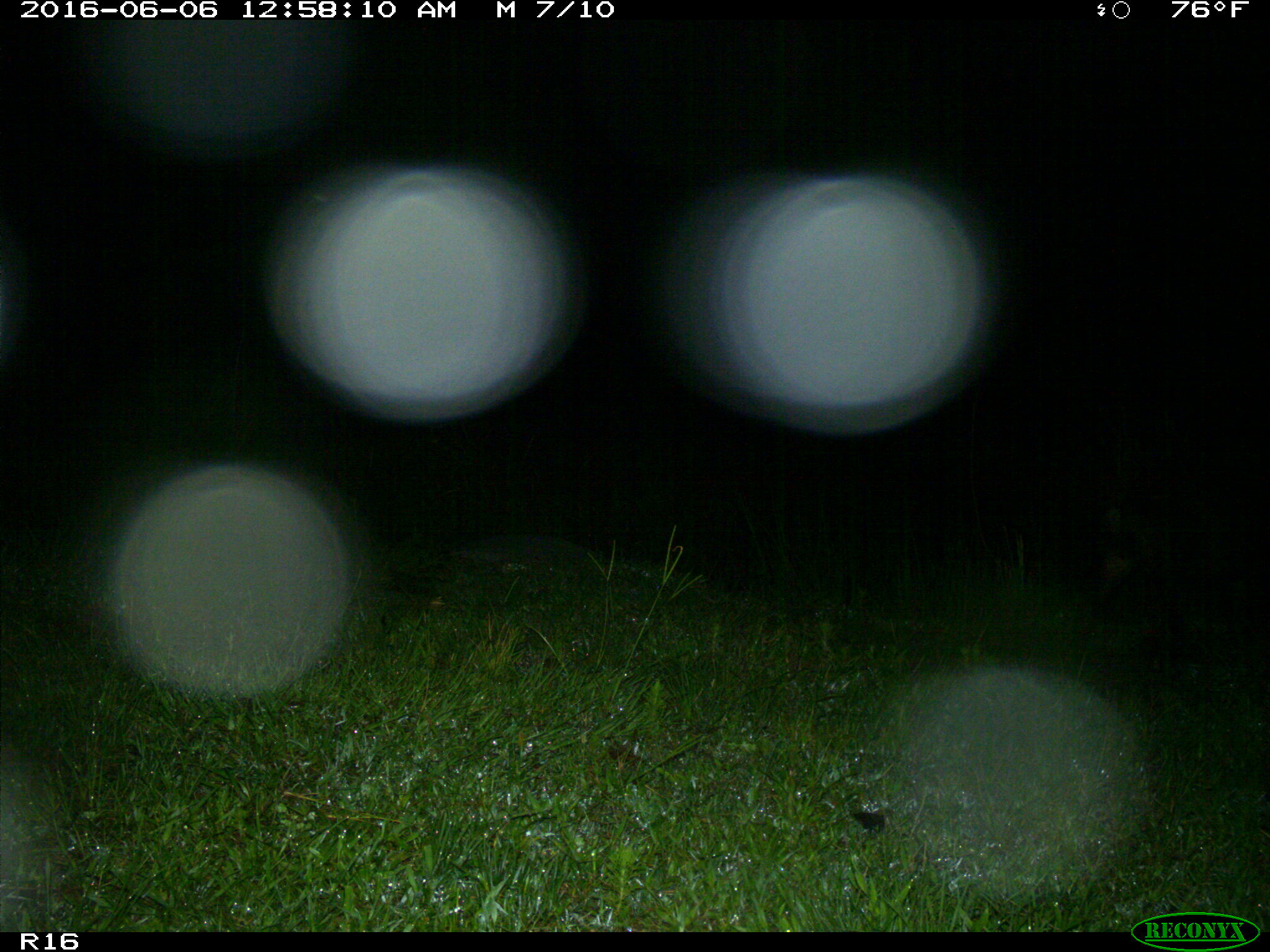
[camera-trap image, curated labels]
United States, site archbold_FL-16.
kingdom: Animalia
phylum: Chordata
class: Mammalia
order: Artiodactyla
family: Suidae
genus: Sus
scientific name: Sus scrofa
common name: wild boar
Sus scrofa (wild boar).